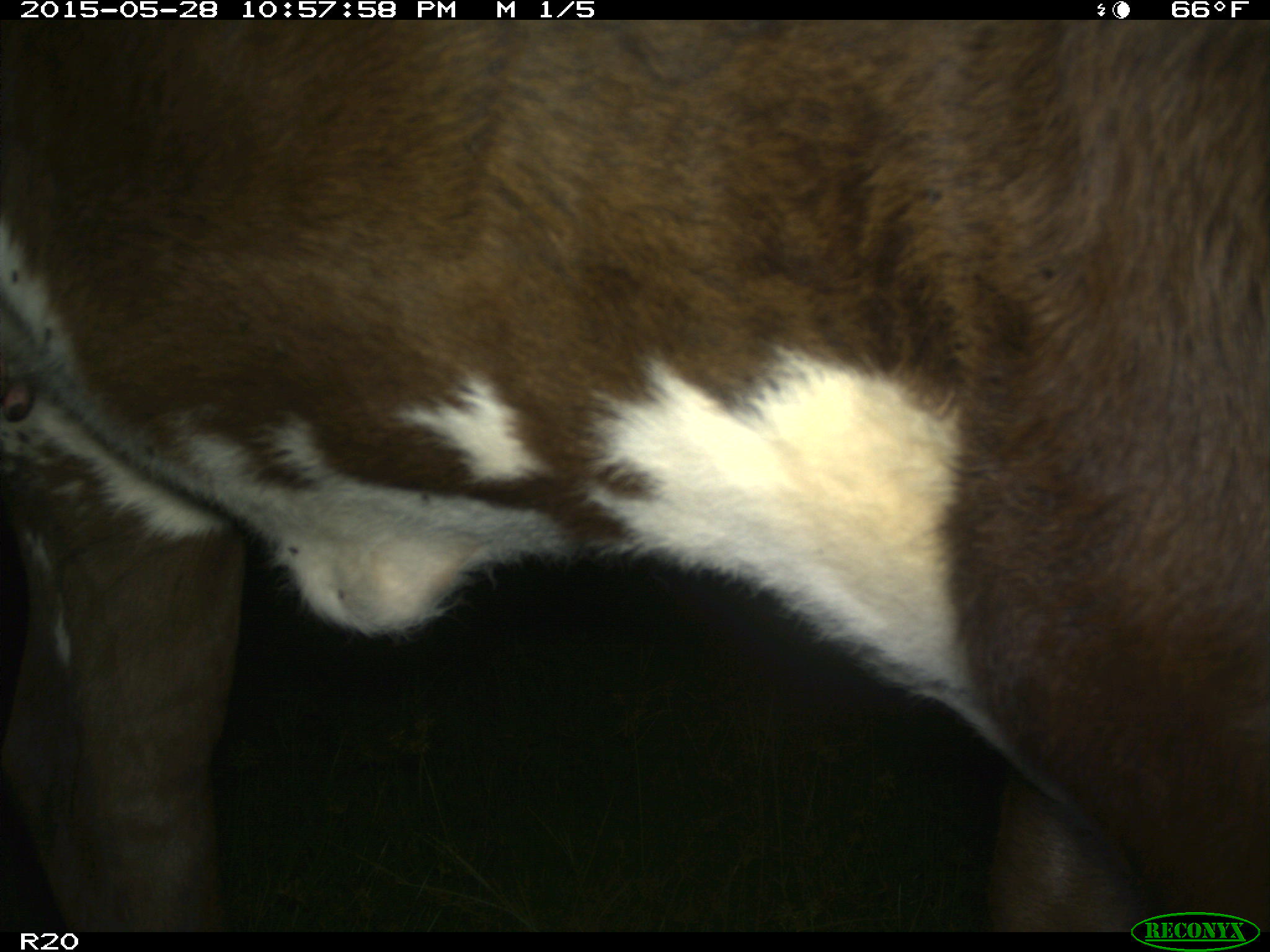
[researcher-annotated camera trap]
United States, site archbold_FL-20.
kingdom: Animalia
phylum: Chordata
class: Mammalia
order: Artiodactyla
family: Bovidae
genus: Bos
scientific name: Bos taurus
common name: domestic cow